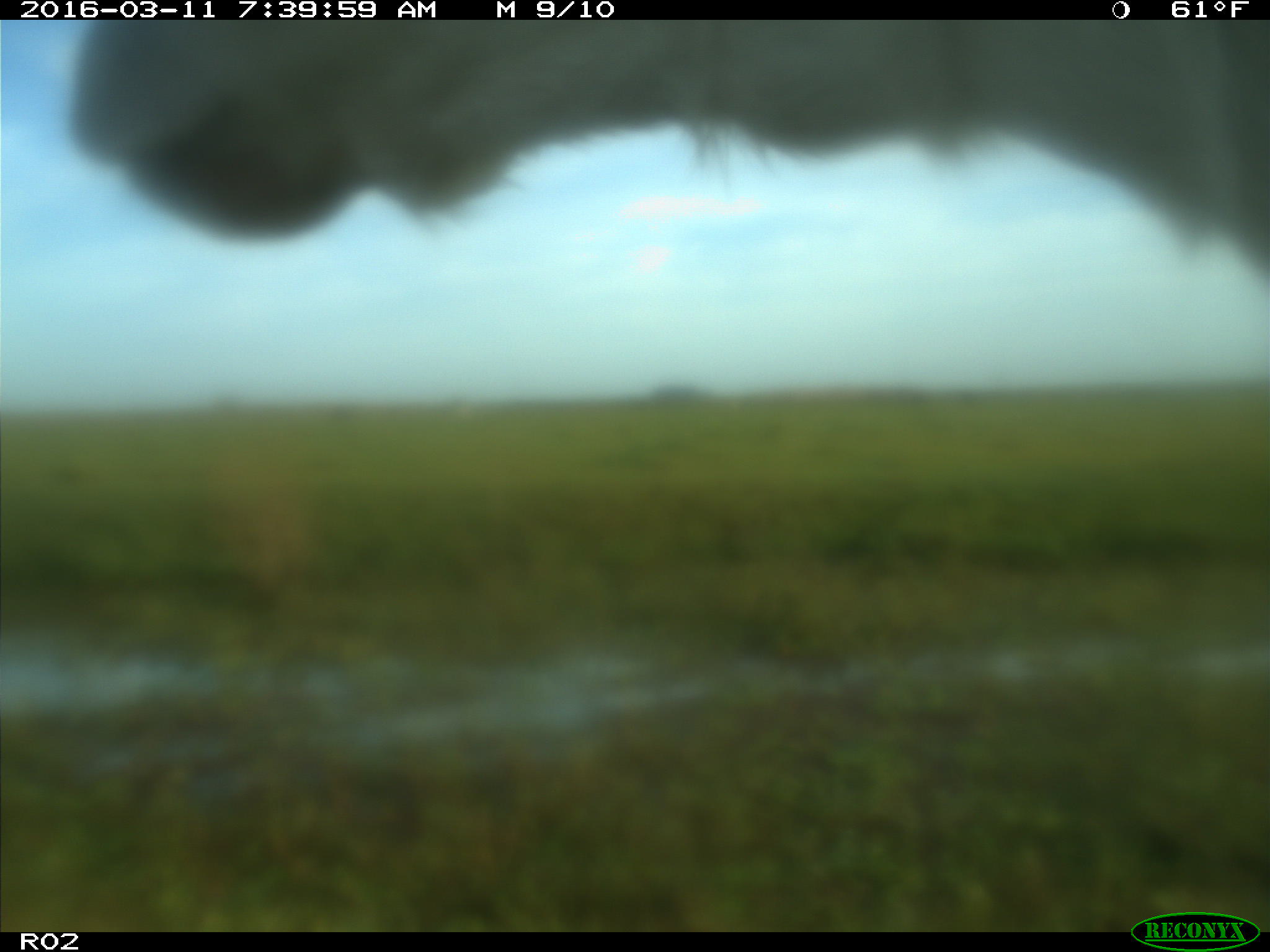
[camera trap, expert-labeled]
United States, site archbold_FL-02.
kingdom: Animalia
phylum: Chordata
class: Mammalia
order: Artiodactyla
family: Bovidae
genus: Bos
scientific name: Bos taurus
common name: domestic cow